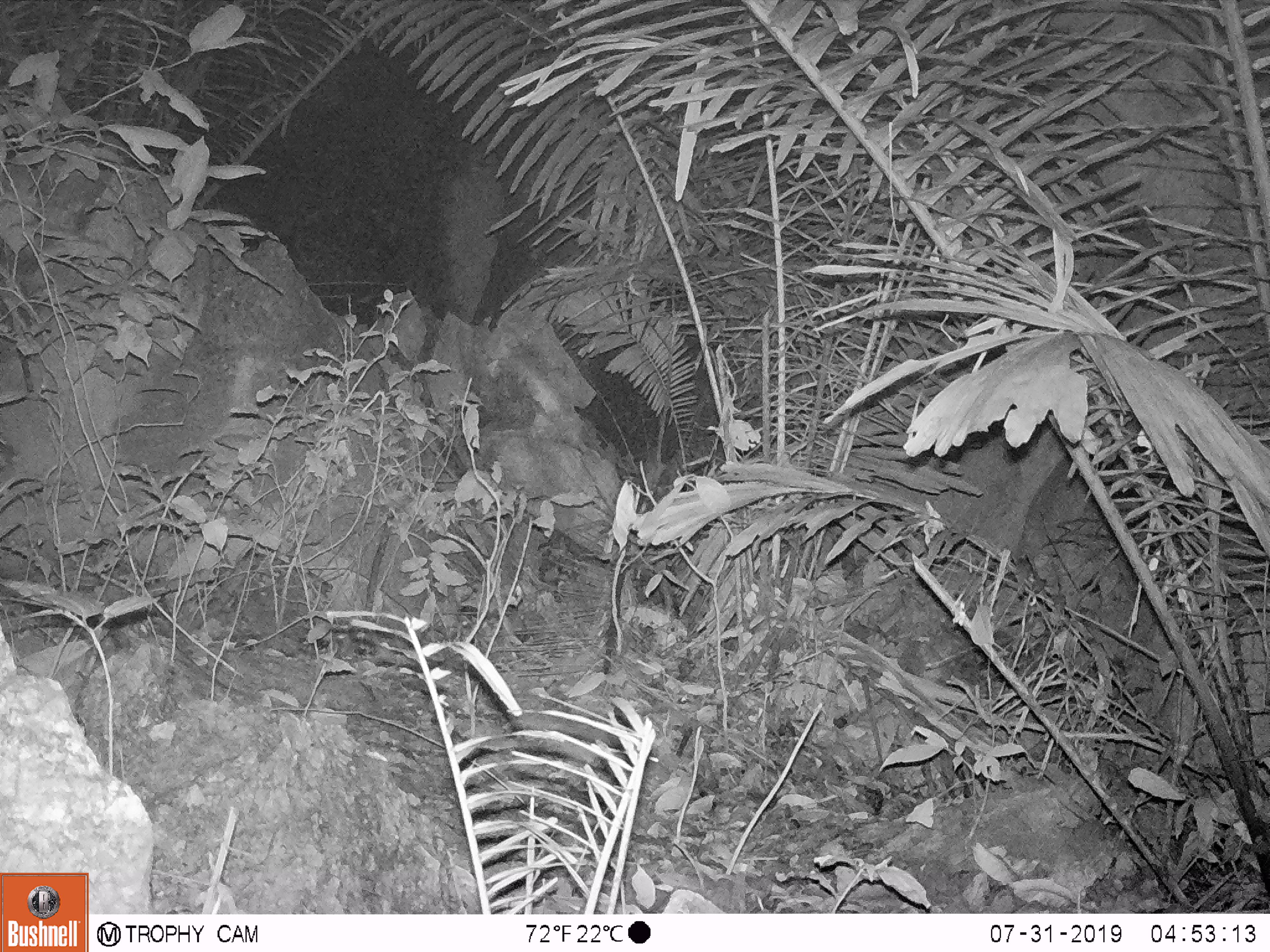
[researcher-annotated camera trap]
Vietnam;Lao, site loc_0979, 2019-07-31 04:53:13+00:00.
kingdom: Animalia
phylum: Chordata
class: Mammalia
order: Rodentia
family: Muridae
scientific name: Muridae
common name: old-world mice and rats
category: unidentified murid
Unidentified murid (old-world mice and rats) (Muridae). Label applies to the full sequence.